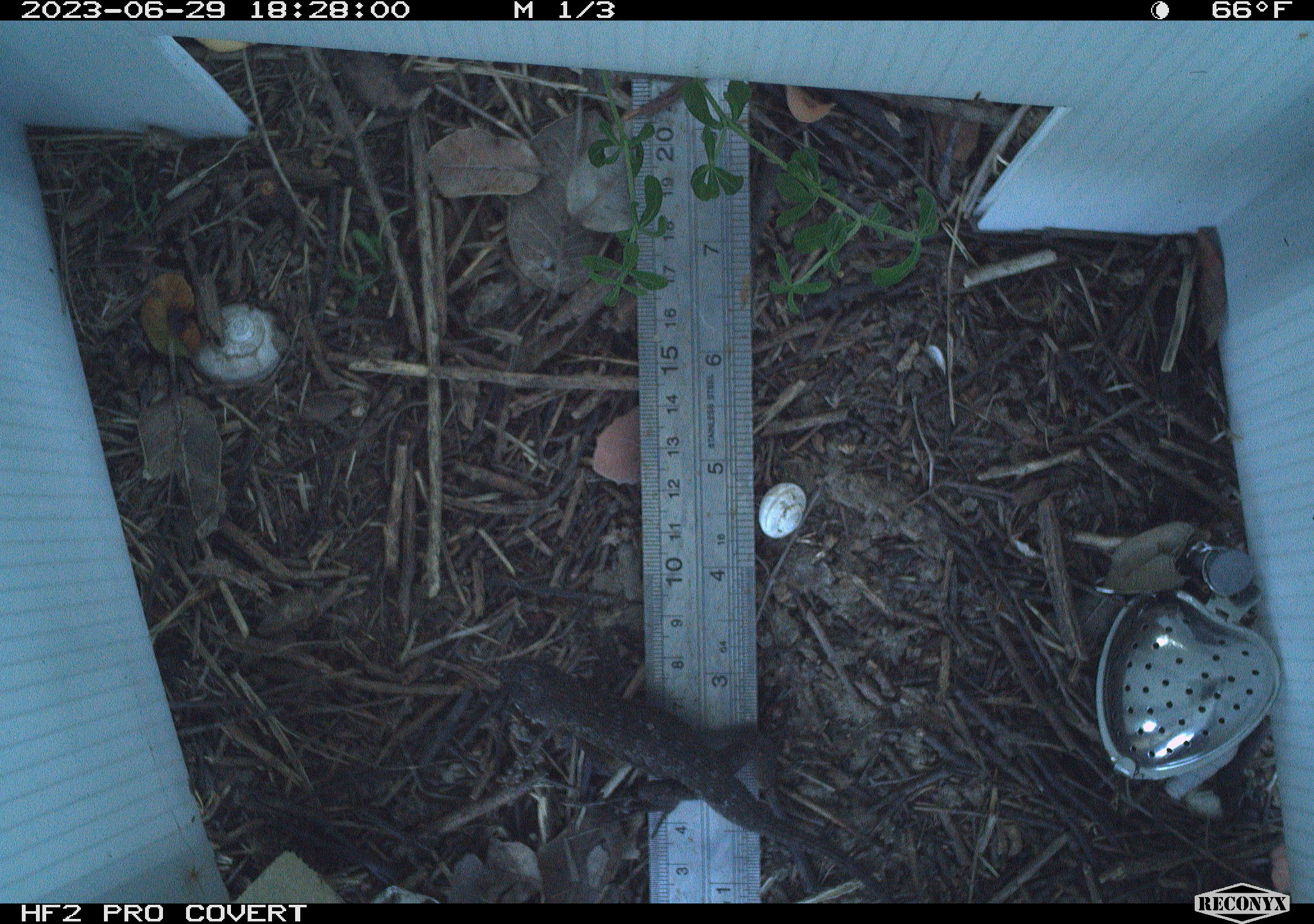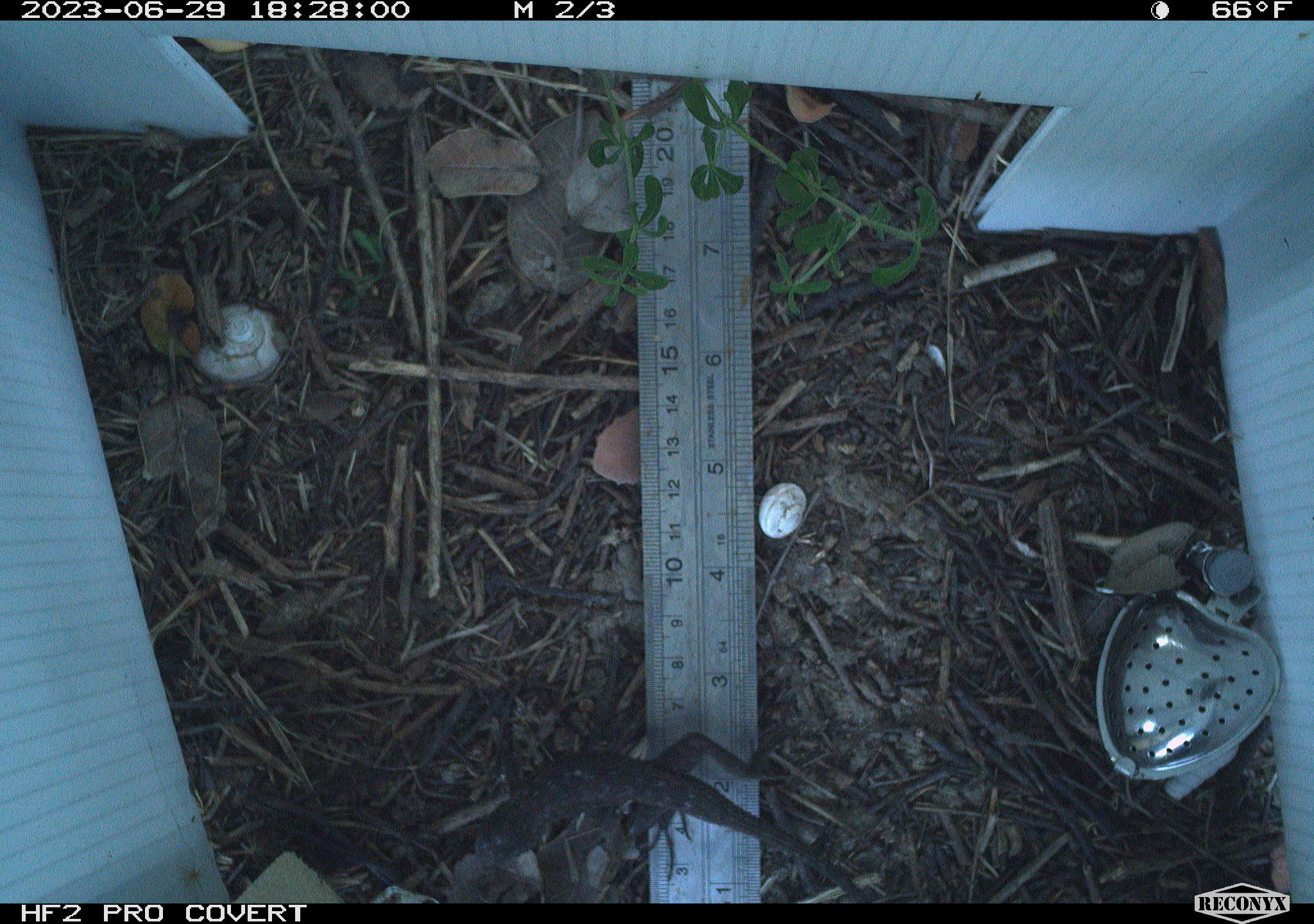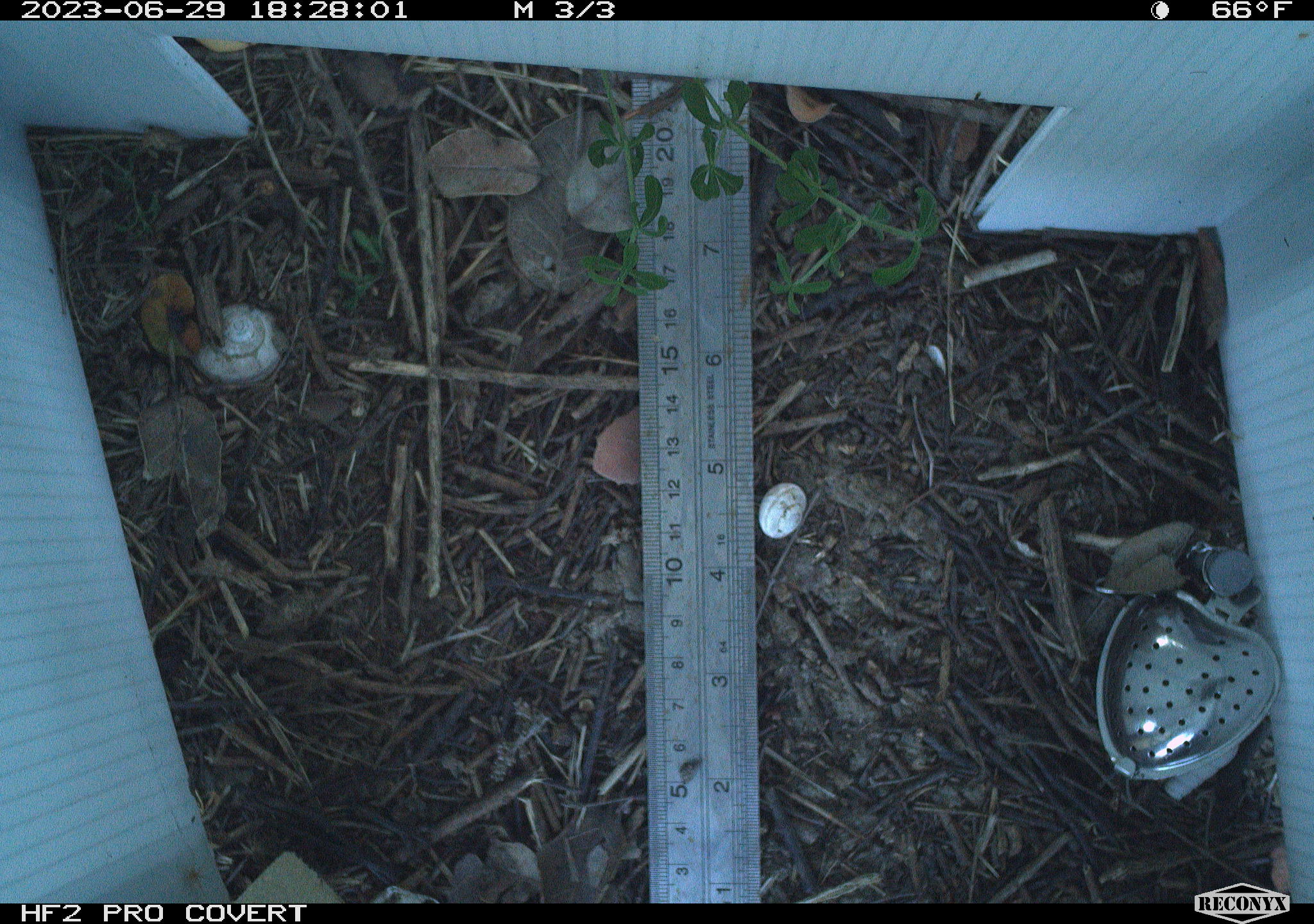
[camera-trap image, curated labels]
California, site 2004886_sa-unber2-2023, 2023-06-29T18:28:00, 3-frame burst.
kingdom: Animalia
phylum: Chordata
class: Reptilia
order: Squamata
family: Phrynosomatidae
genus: Sceloporus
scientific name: Sceloporus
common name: spiny lizards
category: sceloporus species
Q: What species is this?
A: Sceloporus species (spiny lizards) (Sceloporus).